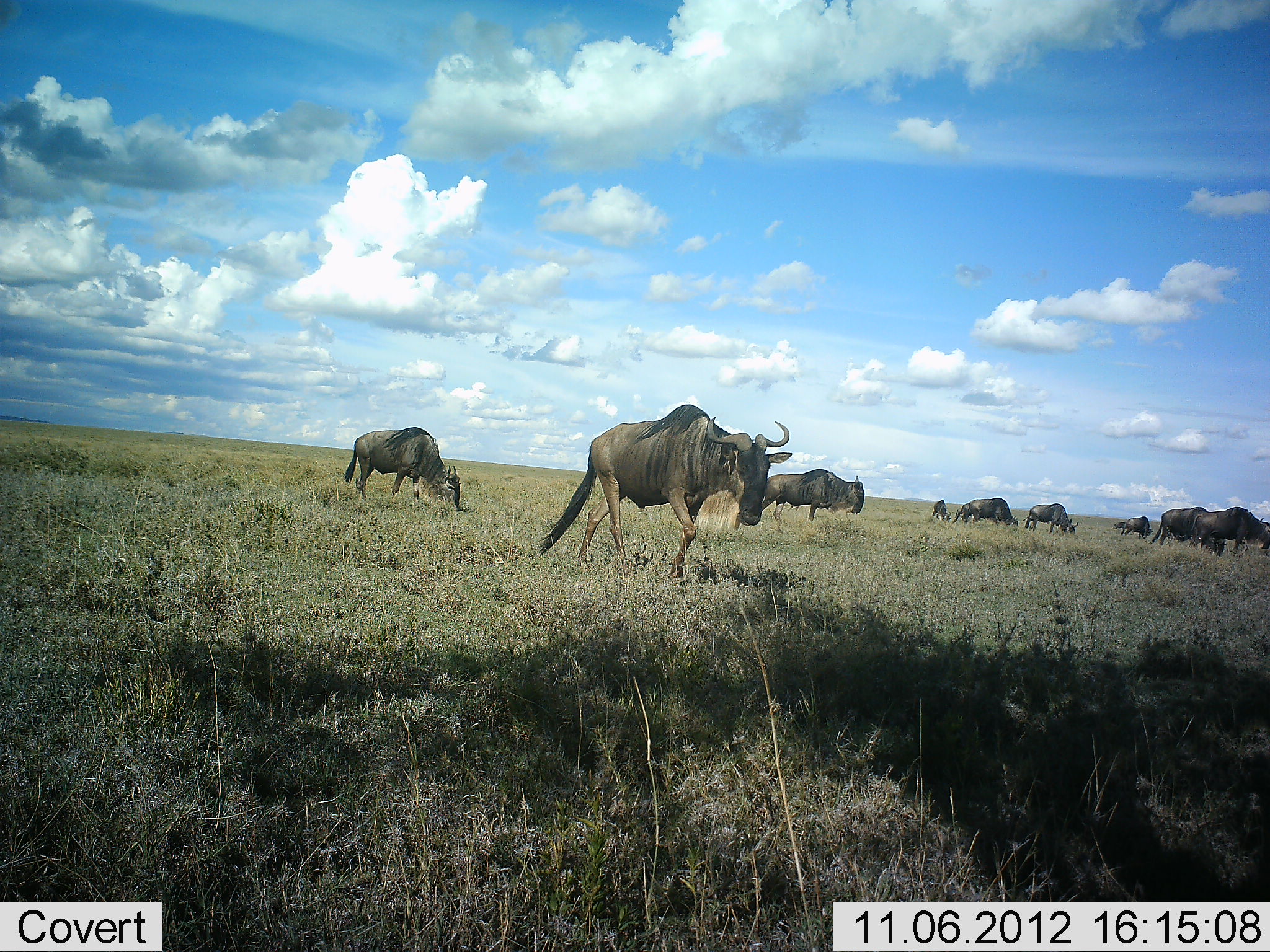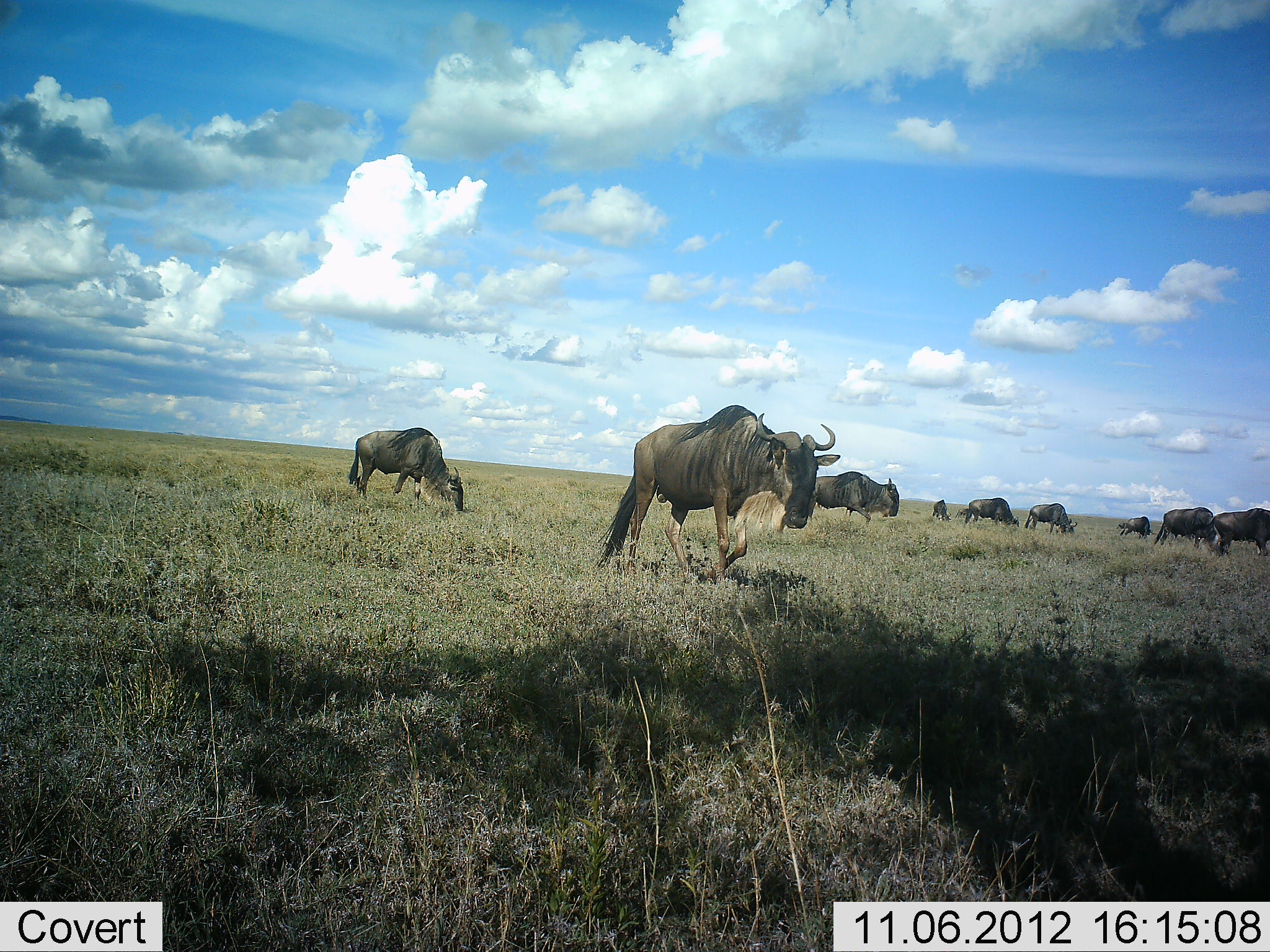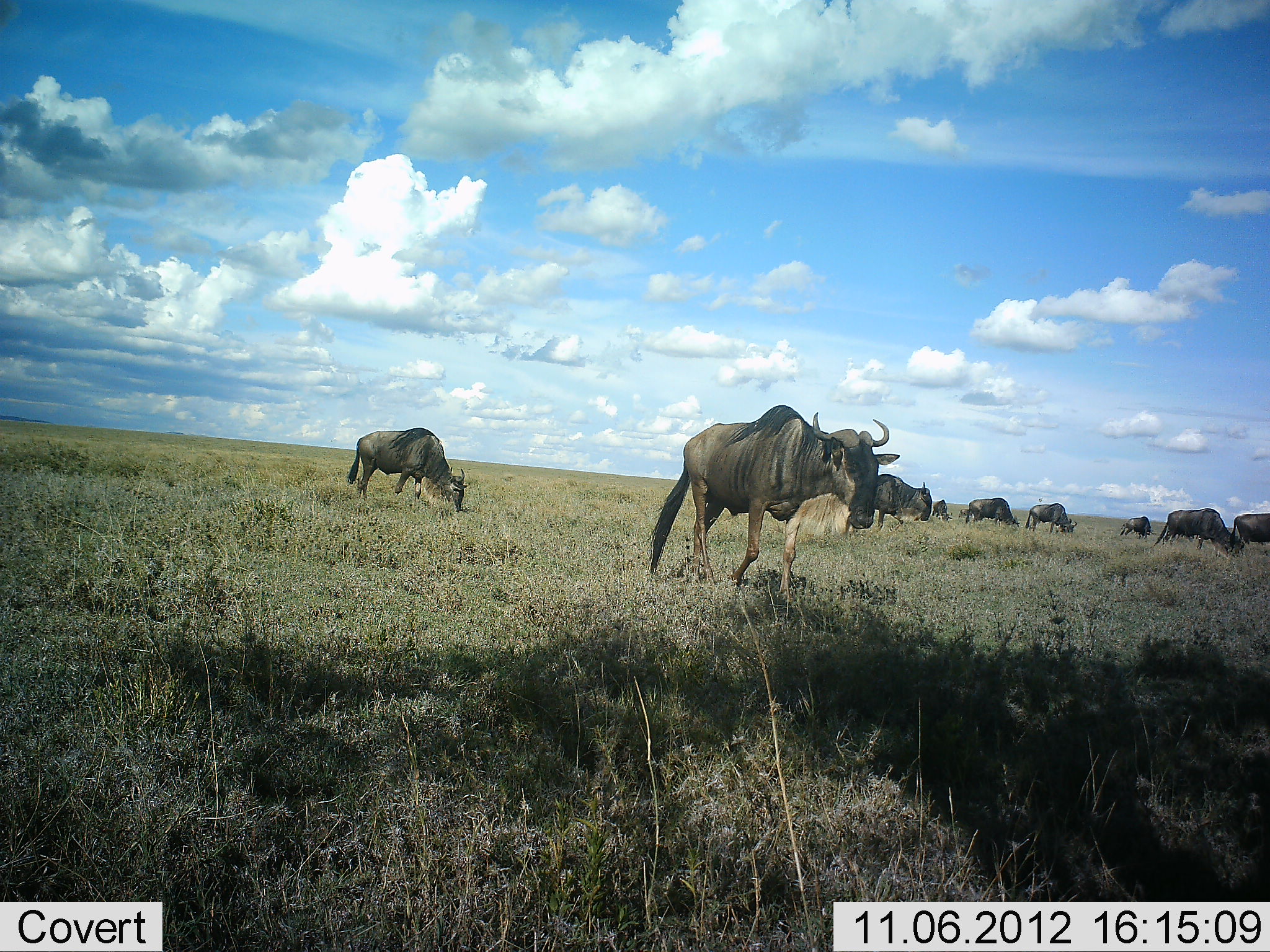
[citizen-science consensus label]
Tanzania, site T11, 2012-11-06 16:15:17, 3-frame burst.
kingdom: Animalia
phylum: Chordata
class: Mammalia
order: Artiodactyla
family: Bovidae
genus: Connochaetes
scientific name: Connochaetes taurinus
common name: blue wildebeest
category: wildebeest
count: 9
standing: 50%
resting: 0%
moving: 60%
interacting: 0%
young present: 0%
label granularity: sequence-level